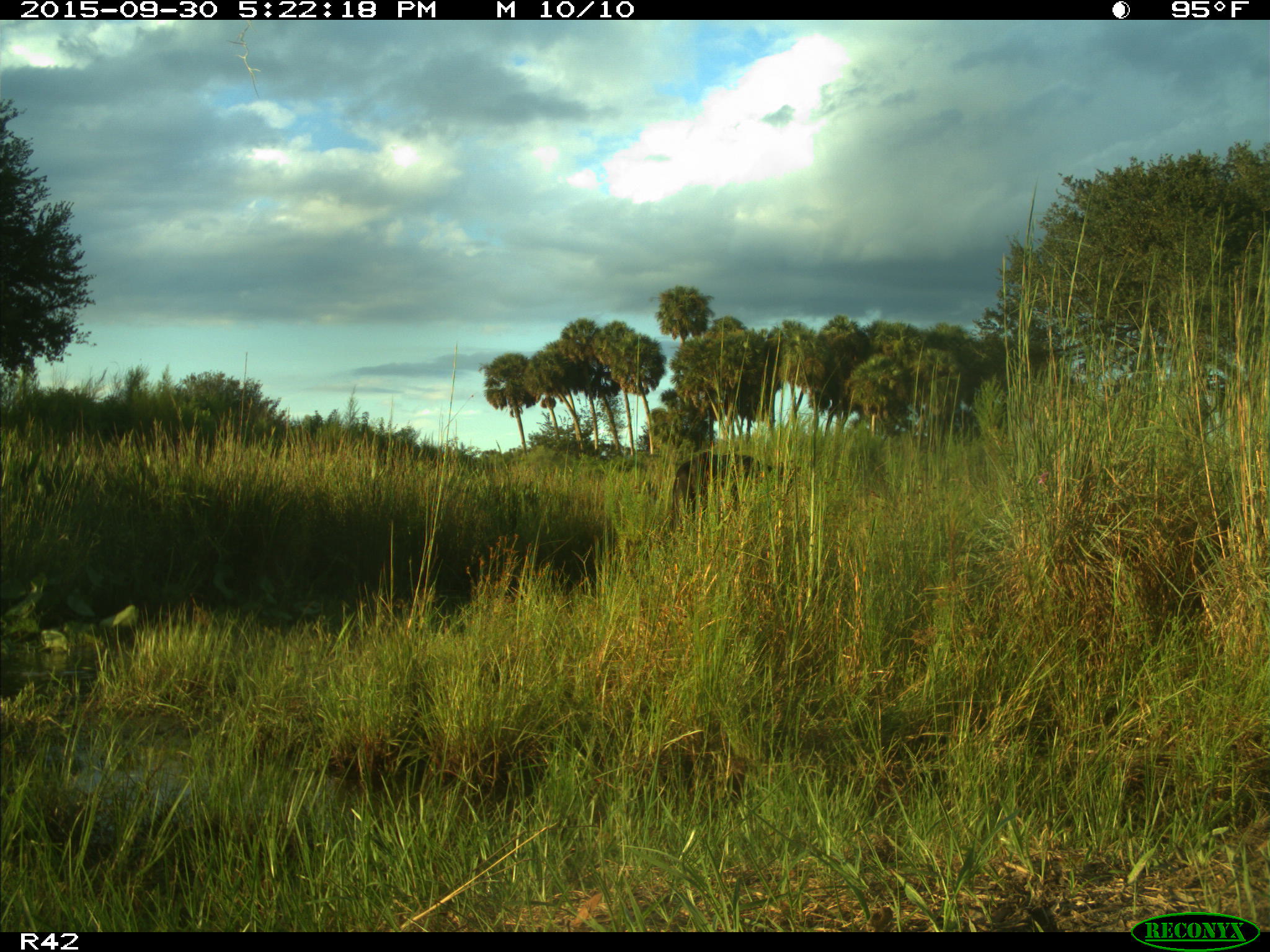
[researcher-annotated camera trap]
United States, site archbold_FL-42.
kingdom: Animalia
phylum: Chordata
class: Mammalia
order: Artiodactyla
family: Bovidae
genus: Bos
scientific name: Bos taurus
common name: domestic cow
Bos taurus (domestic cow).